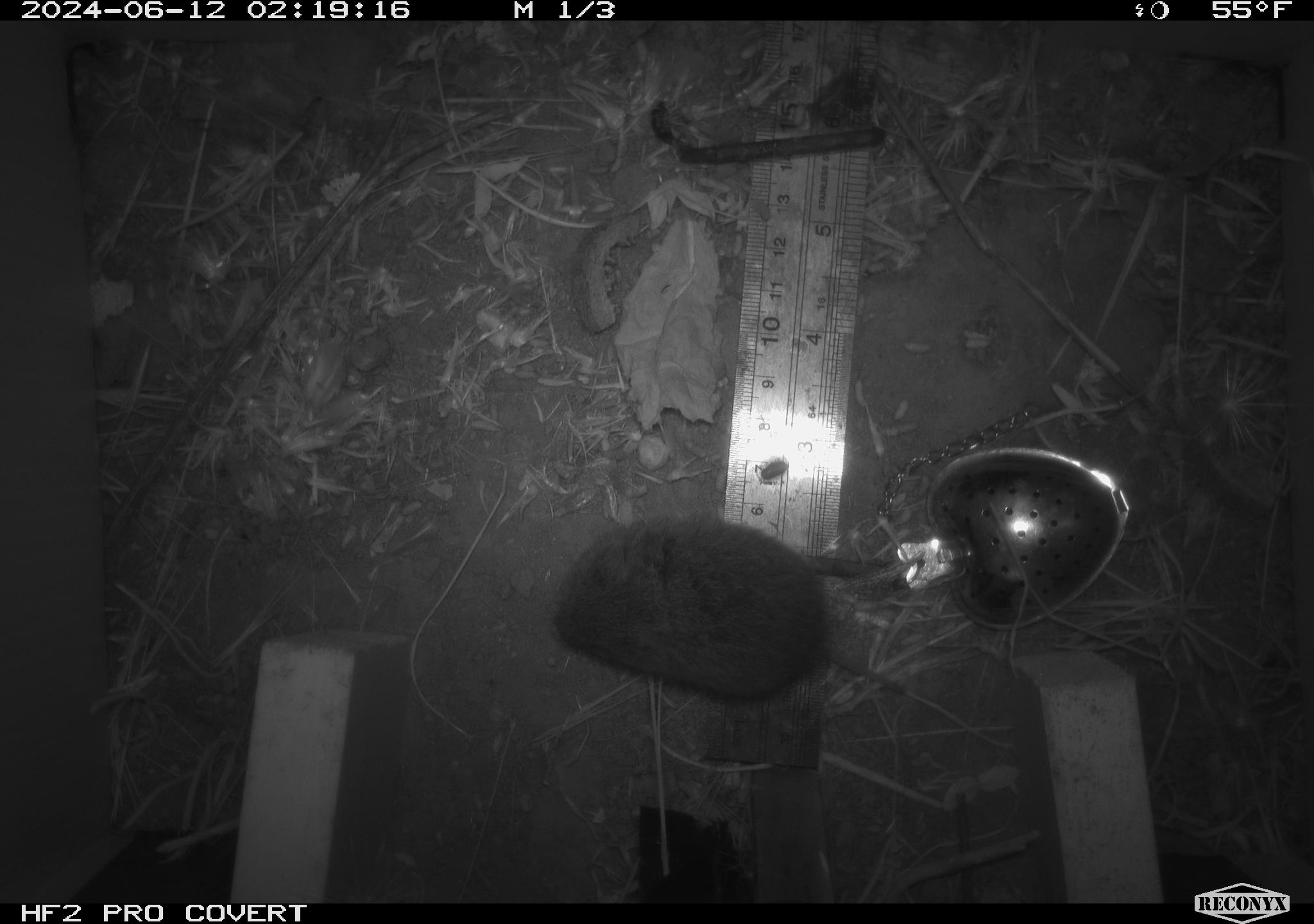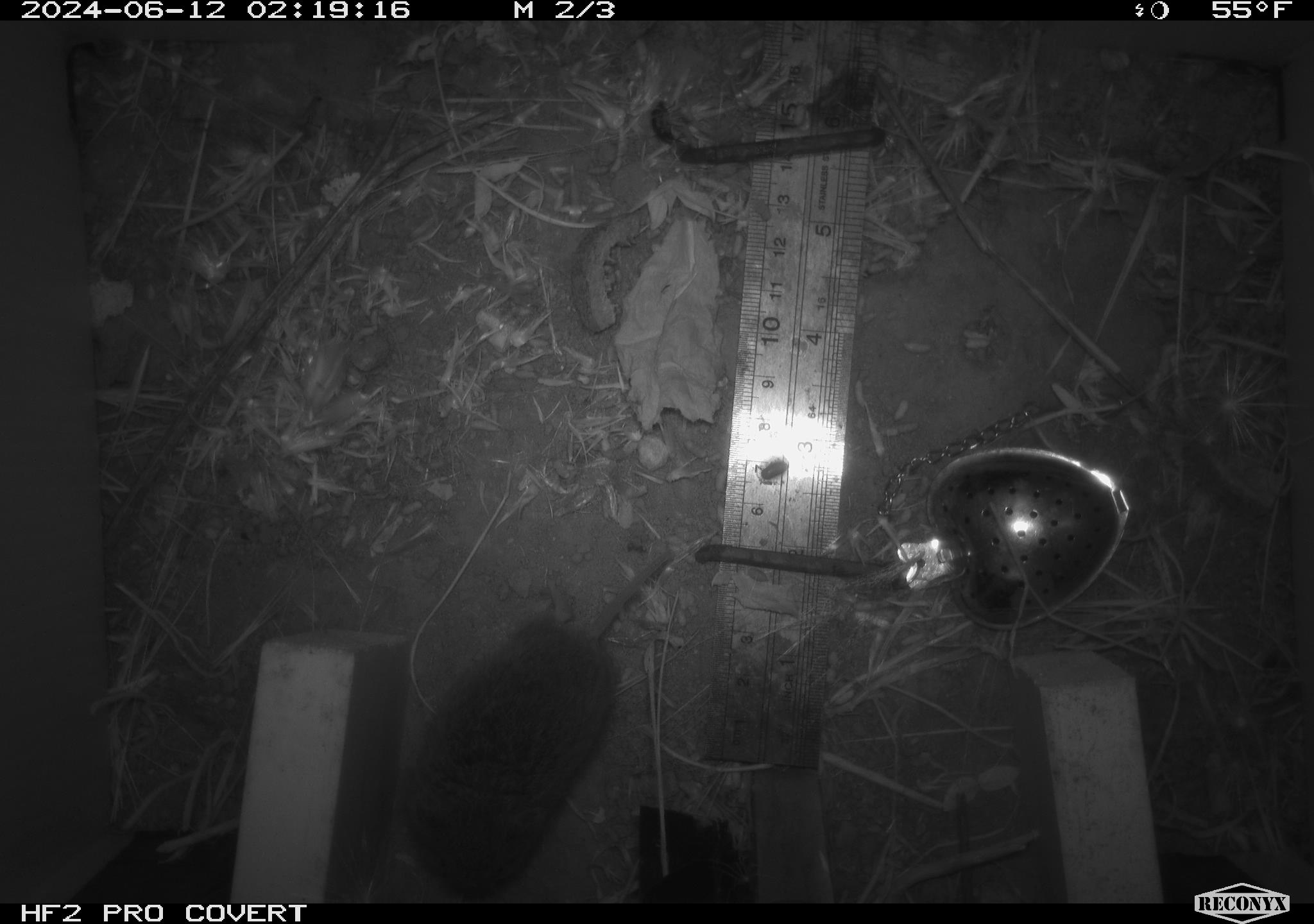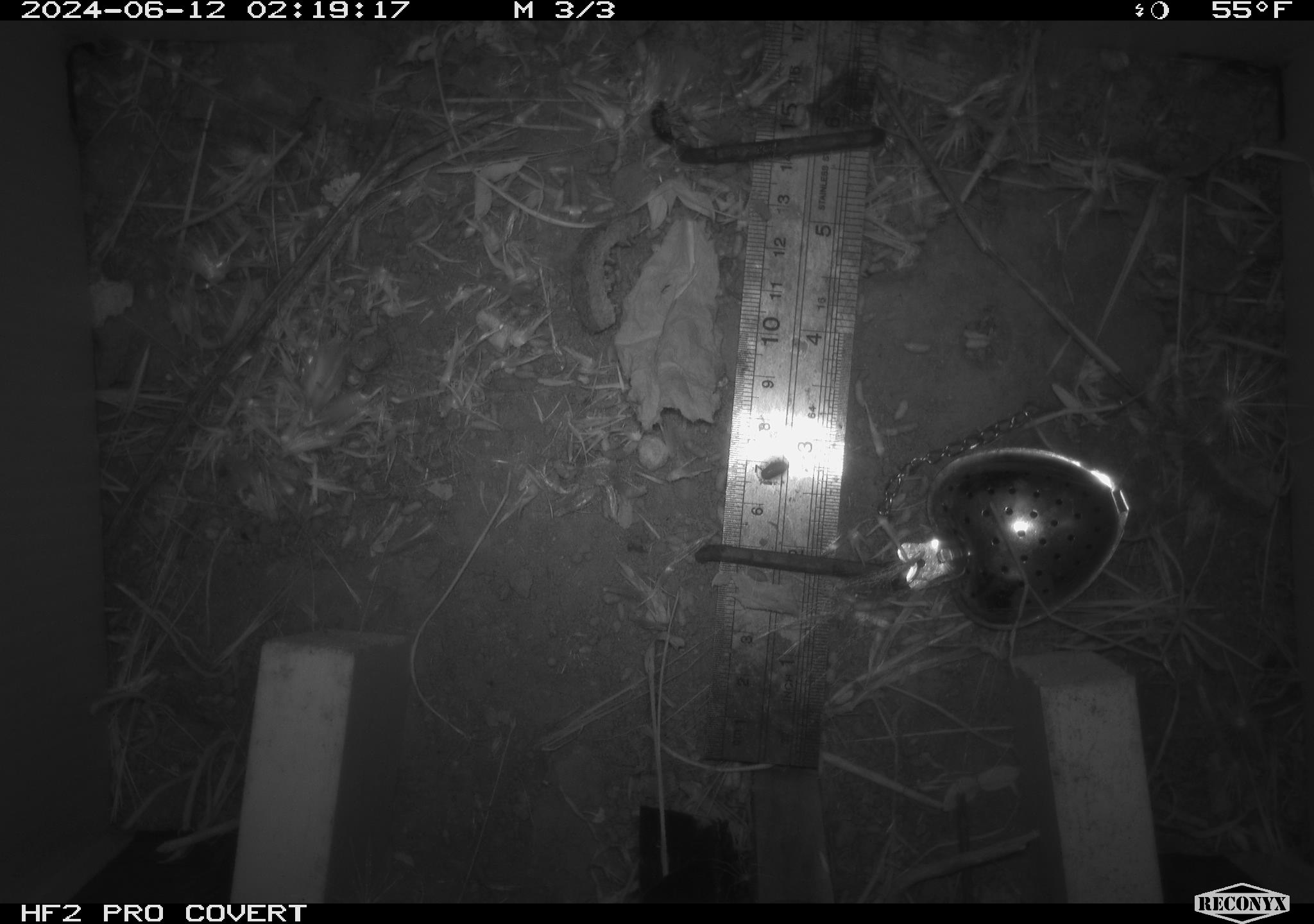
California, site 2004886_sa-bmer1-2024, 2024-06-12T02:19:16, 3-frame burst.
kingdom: Animalia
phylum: Chordata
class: Mammalia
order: Rodentia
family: Cricetidae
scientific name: Cricetidae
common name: hamsters, voles, lemmings, and allies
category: cricetidae family